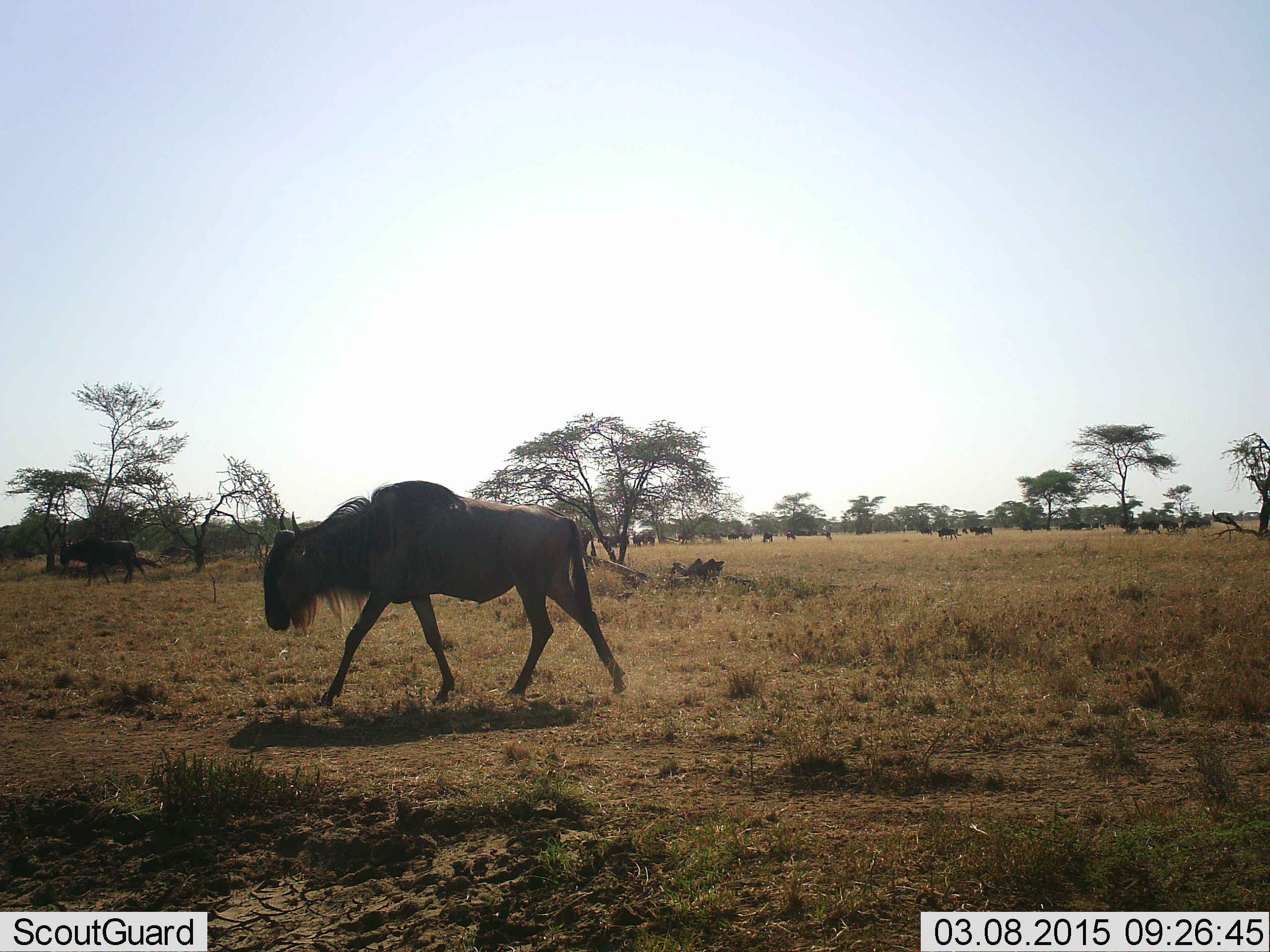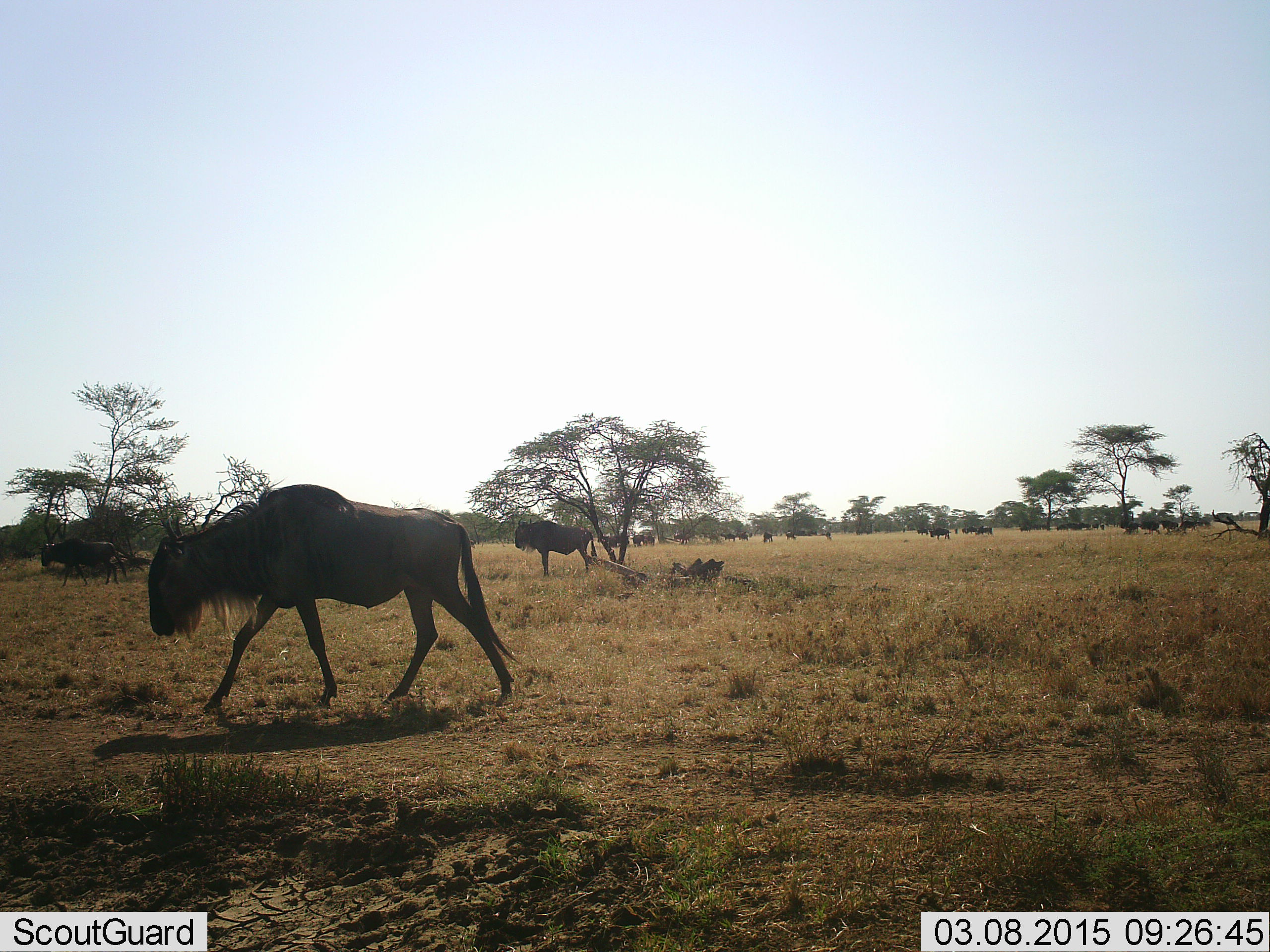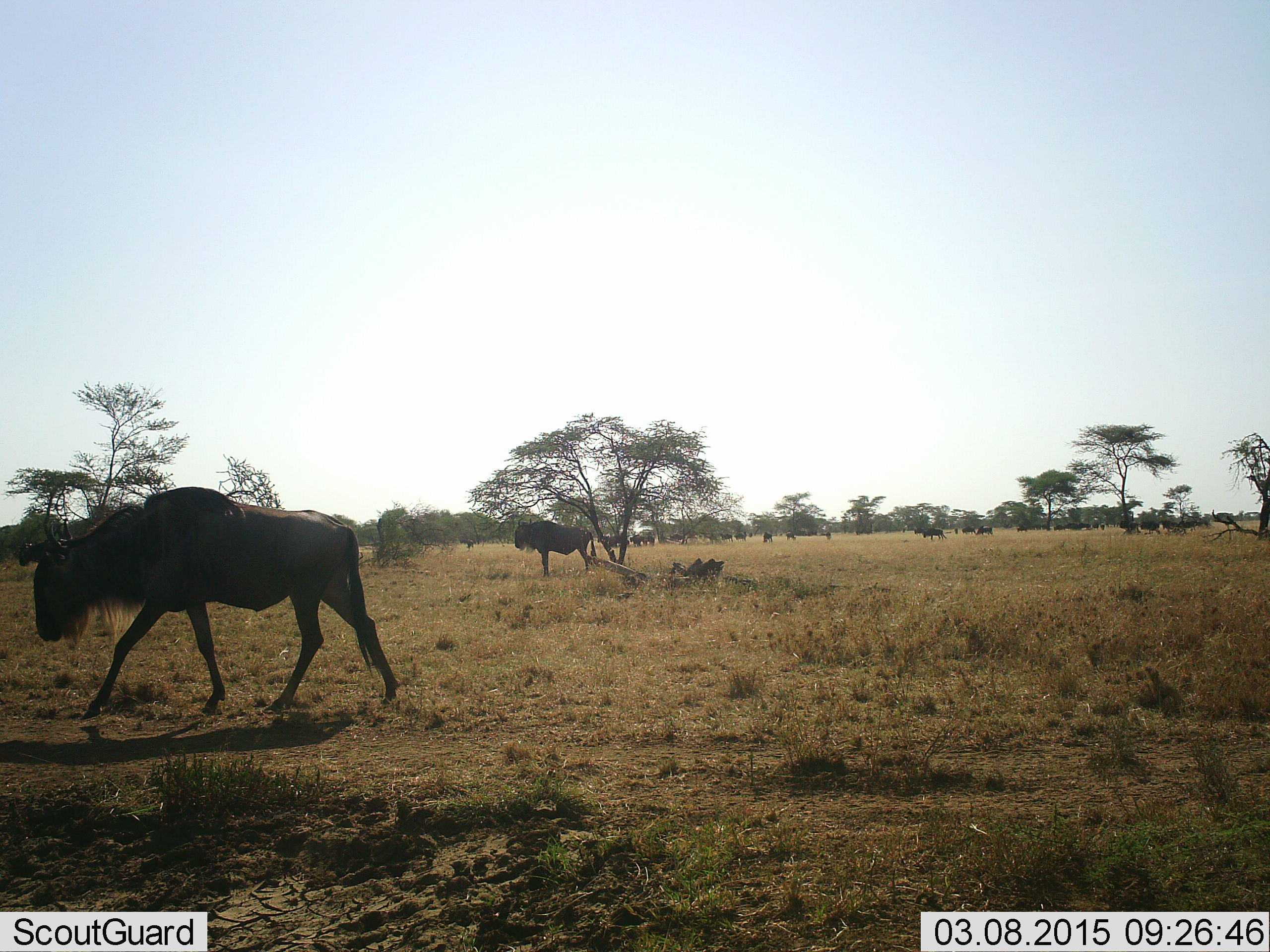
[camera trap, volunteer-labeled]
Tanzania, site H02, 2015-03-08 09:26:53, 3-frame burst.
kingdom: Animalia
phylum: Chordata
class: Mammalia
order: Artiodactyla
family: Bovidae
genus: Connochaetes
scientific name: Connochaetes taurinus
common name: blue wildebeest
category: wildebeest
Wildebeest (blue wildebeest) (Connochaetes taurinus), count 11-50. Behavior (volunteer vote fractions): standing 70%, resting 0%, moving 70%, interacting 0%. Young present (vote fraction): 10%. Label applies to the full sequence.